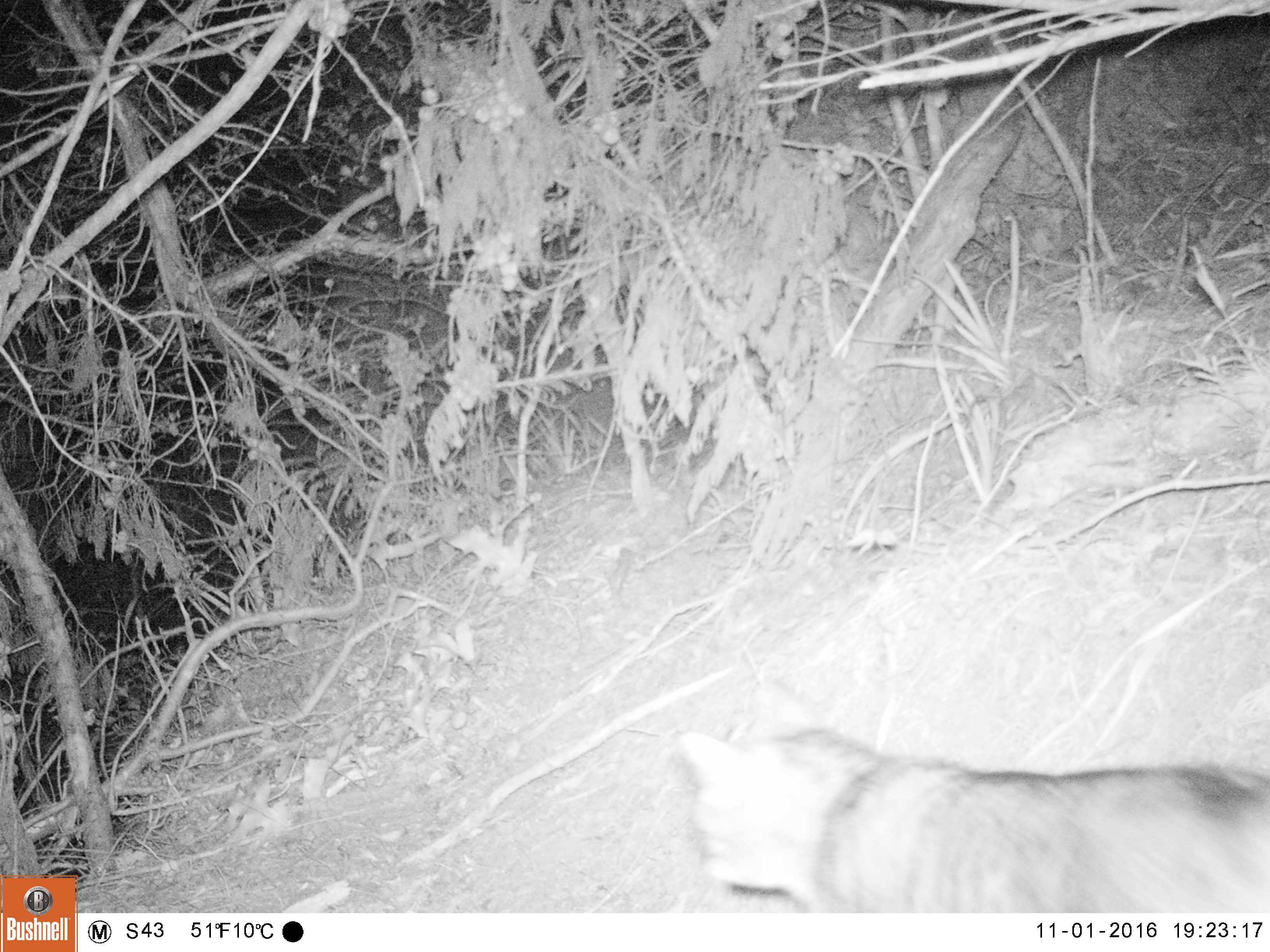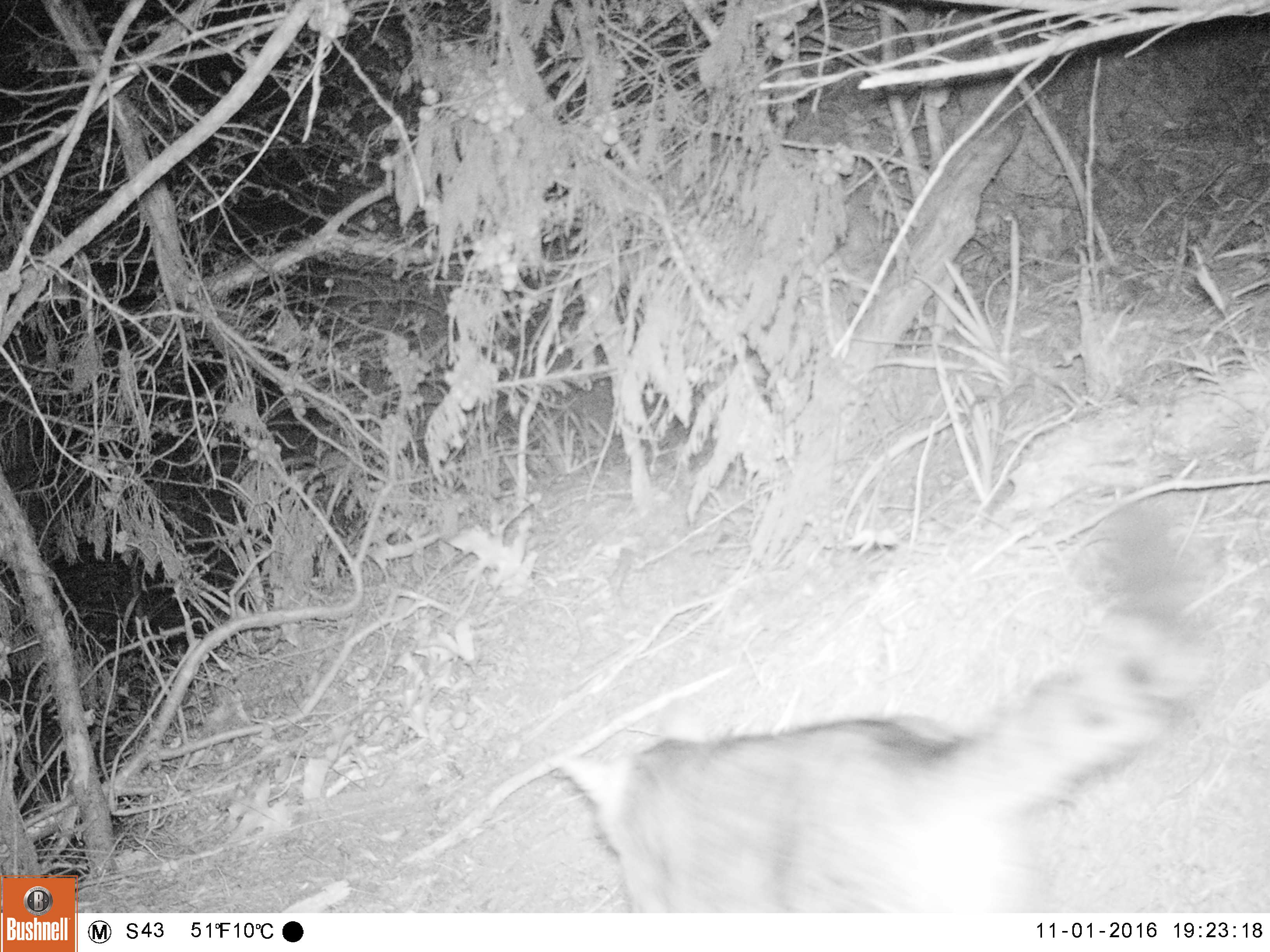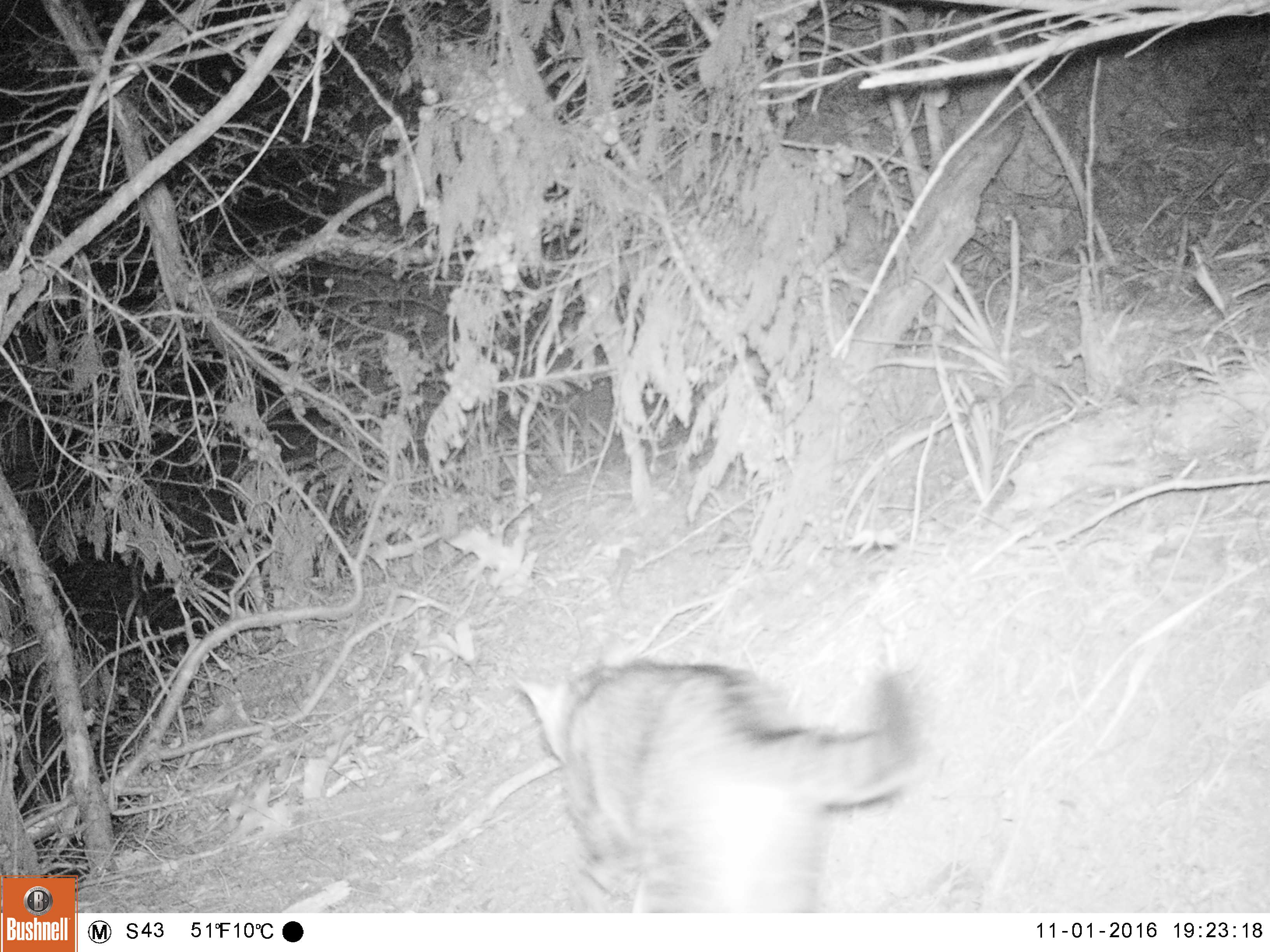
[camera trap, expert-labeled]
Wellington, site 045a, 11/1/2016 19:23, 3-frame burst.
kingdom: Animalia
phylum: Chordata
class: Mammalia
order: Carnivora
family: Felidae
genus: Felis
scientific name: Felis catus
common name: cat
Cat (Felis catus).